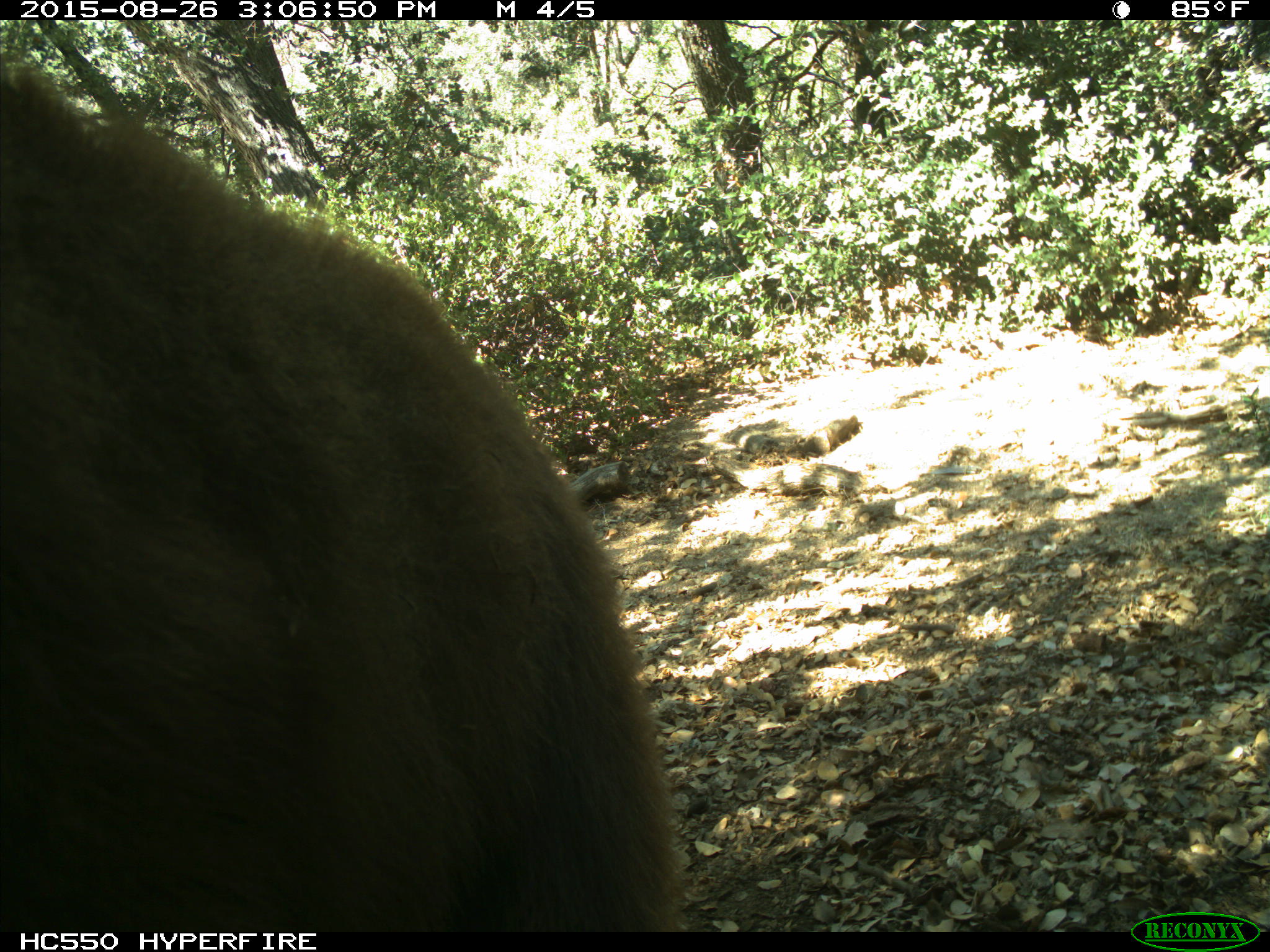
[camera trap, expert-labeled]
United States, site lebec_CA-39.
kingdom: Animalia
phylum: Chordata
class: Mammalia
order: Carnivora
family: Ursidae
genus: Ursus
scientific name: Ursus americanus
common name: american black bear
Ursus americanus (american black bear).